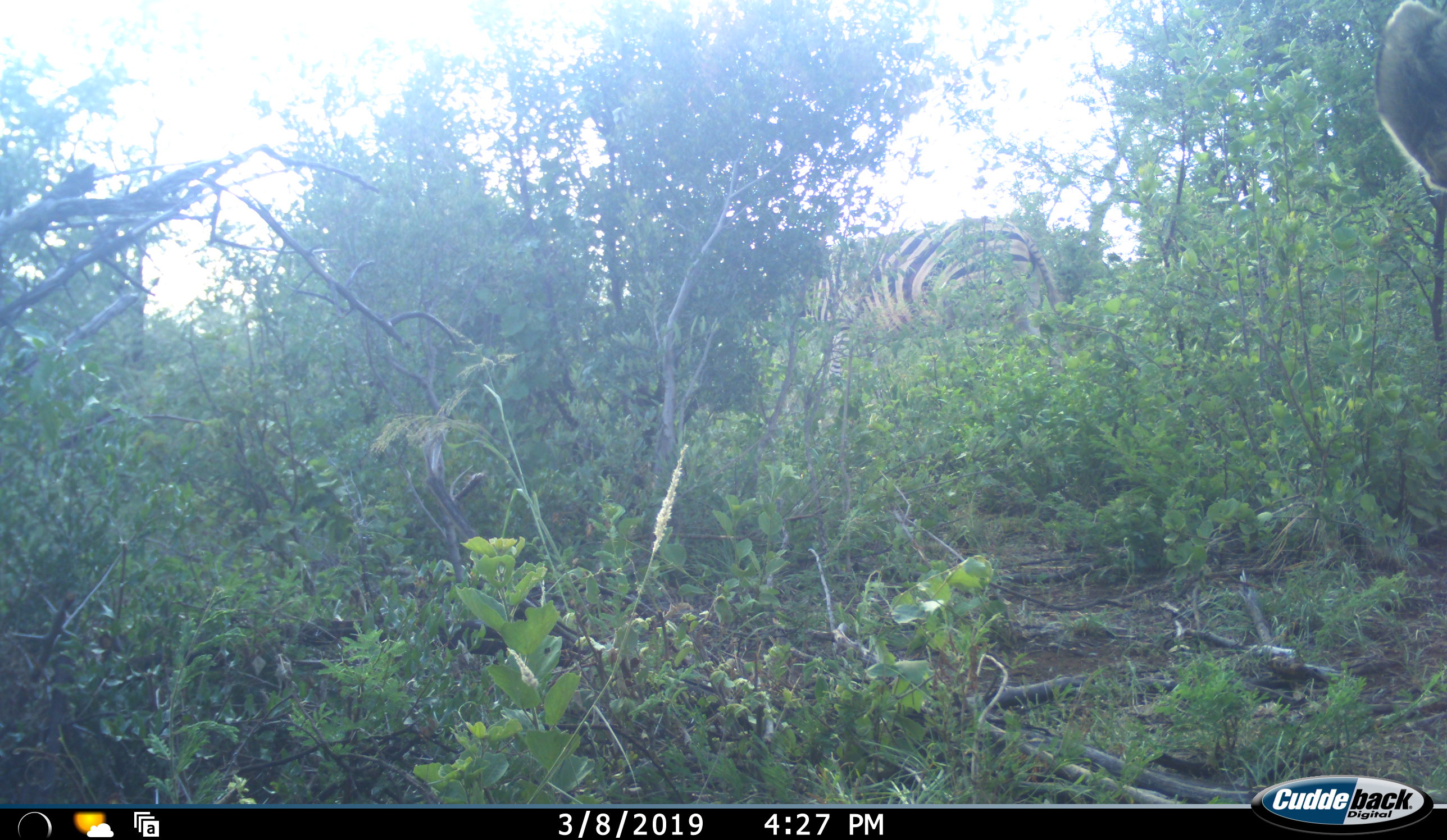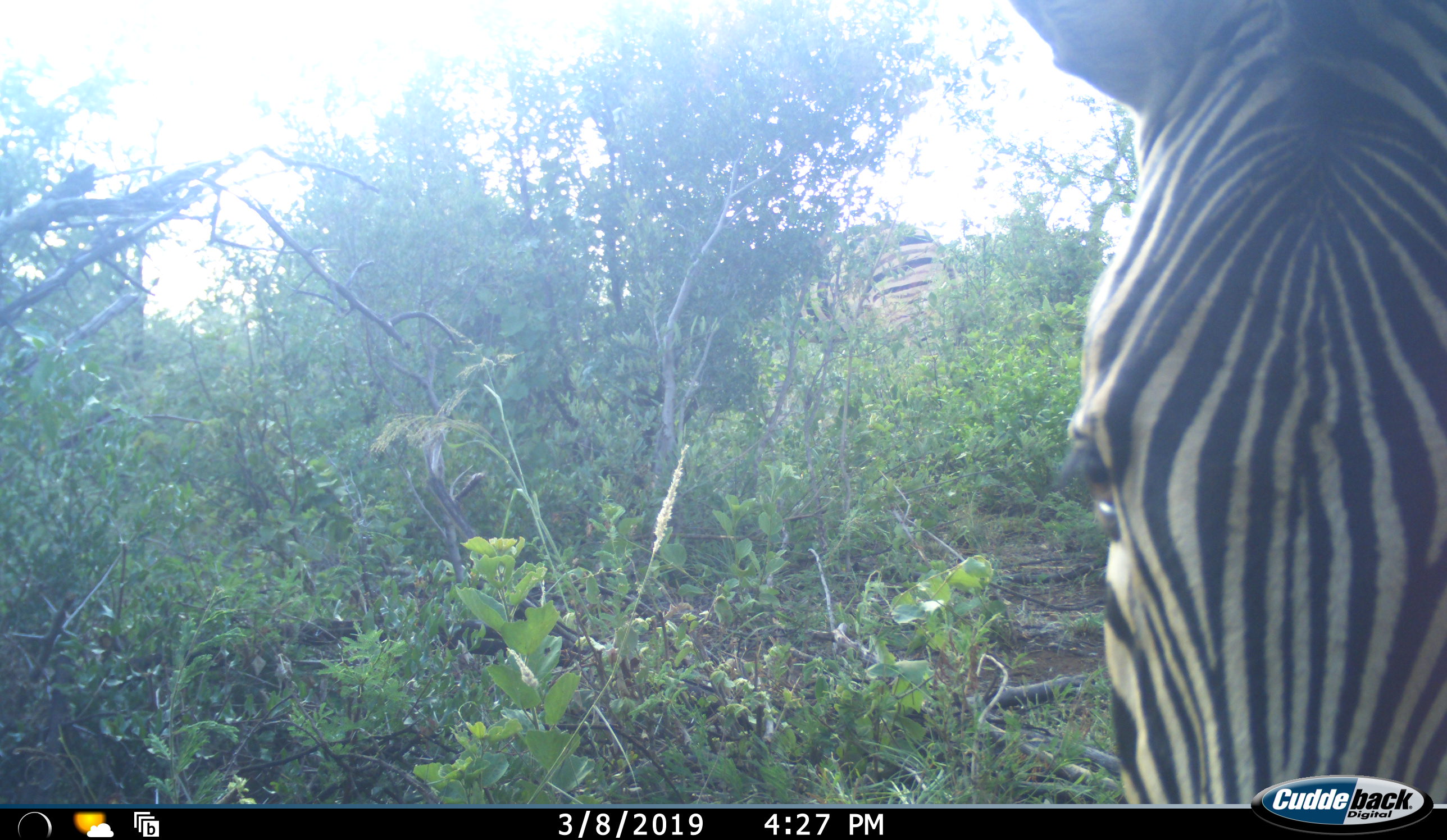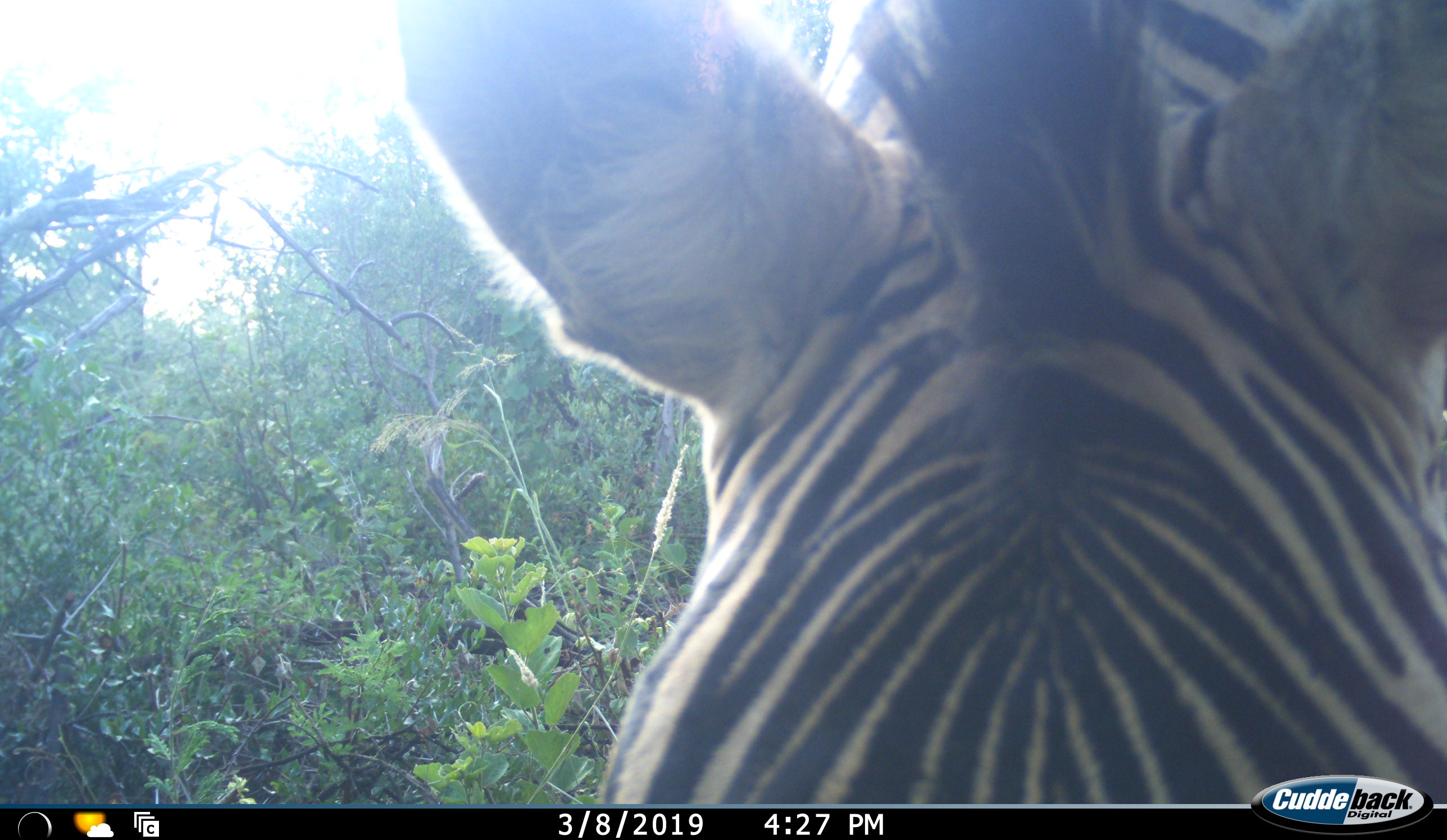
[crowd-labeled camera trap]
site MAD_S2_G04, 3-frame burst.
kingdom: Animalia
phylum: Chordata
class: Mammalia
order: Perissodactyla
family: Equidae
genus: Equus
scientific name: Equus quagga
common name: plains zebra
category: zebraplains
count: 2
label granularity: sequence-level